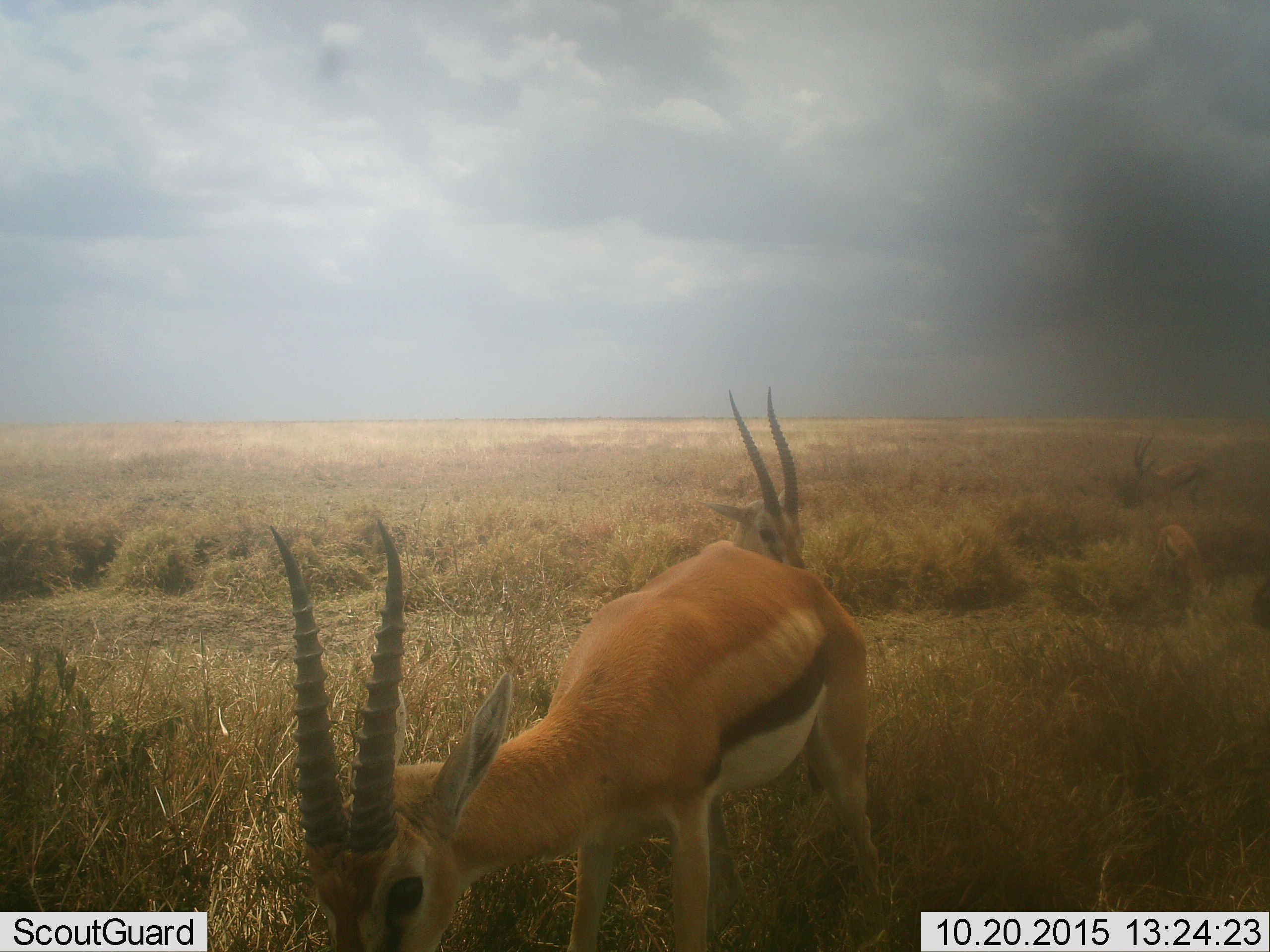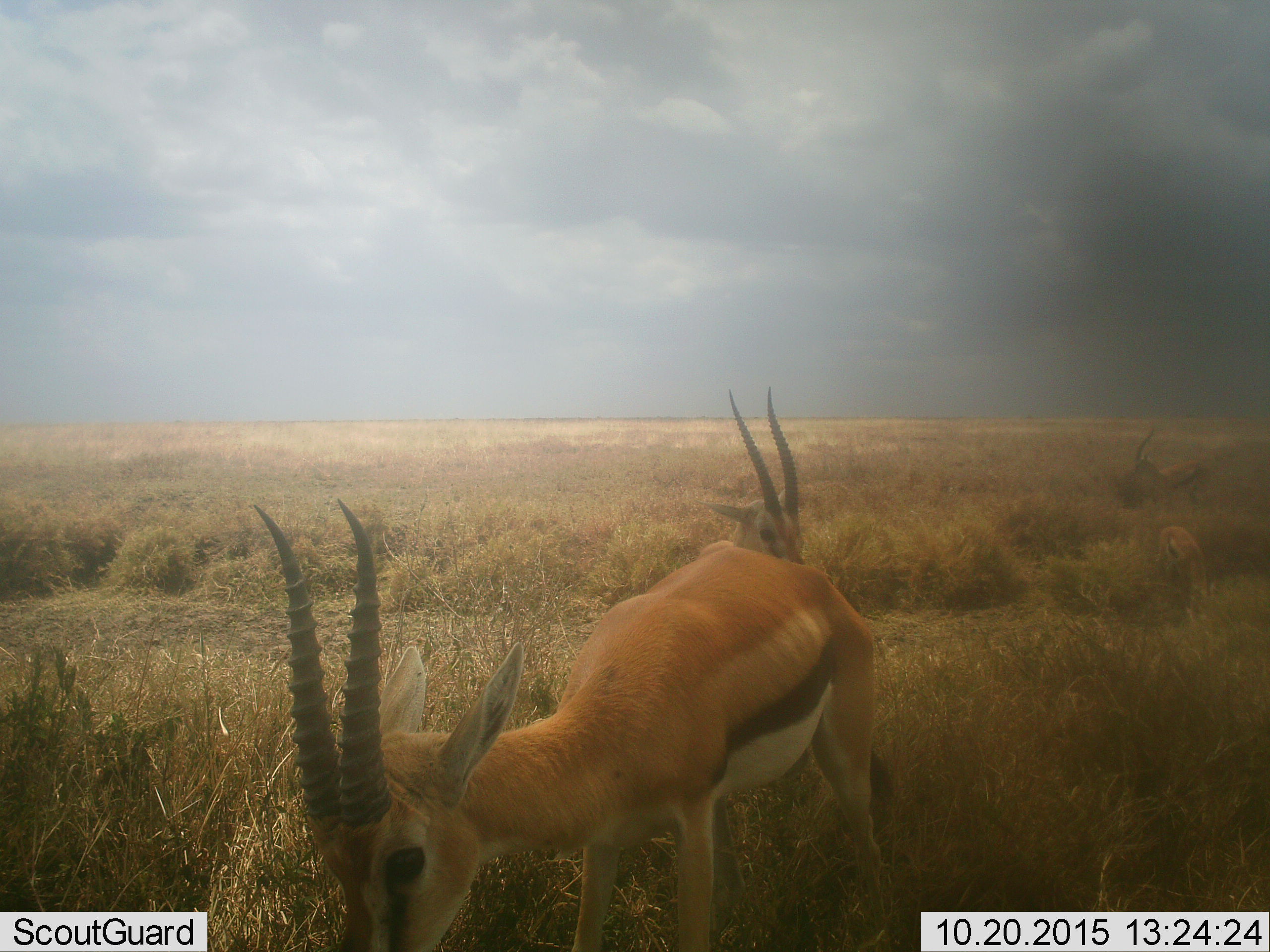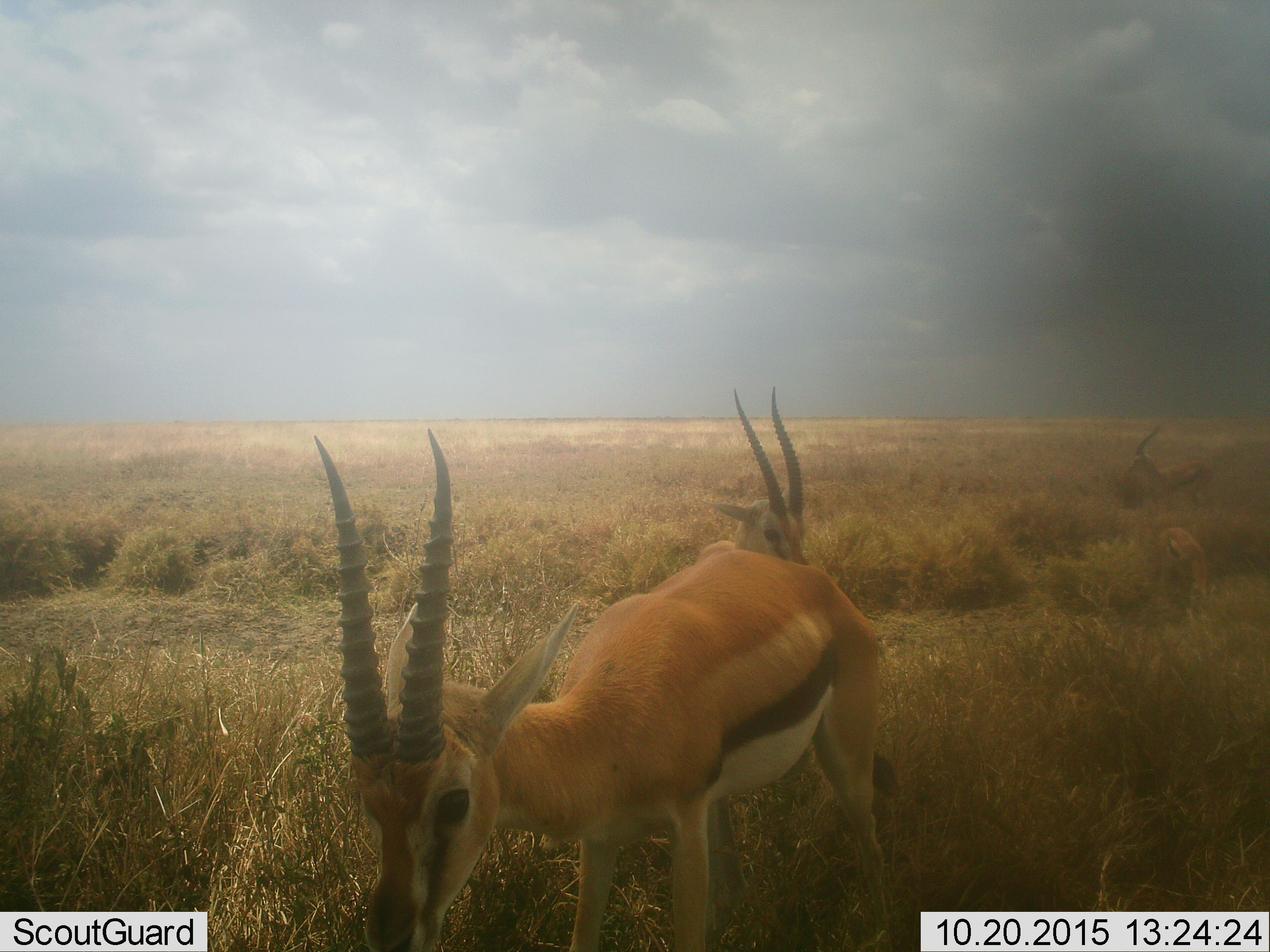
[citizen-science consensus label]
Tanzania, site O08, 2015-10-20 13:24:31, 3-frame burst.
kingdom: Animalia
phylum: Chordata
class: Mammalia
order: Artiodactyla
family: Bovidae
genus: Eudorcas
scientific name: Eudorcas thomsonii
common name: thomson's gazelle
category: gazellethomsons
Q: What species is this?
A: Gazellethomsons (thomson's gazelle) (Eudorcas thomsonii).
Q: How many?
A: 5.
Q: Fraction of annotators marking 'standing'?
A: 89%.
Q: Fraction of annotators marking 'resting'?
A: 0%.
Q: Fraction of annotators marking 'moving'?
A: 0%.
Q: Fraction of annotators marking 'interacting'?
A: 11%.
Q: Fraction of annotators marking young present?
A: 22%.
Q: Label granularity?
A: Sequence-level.